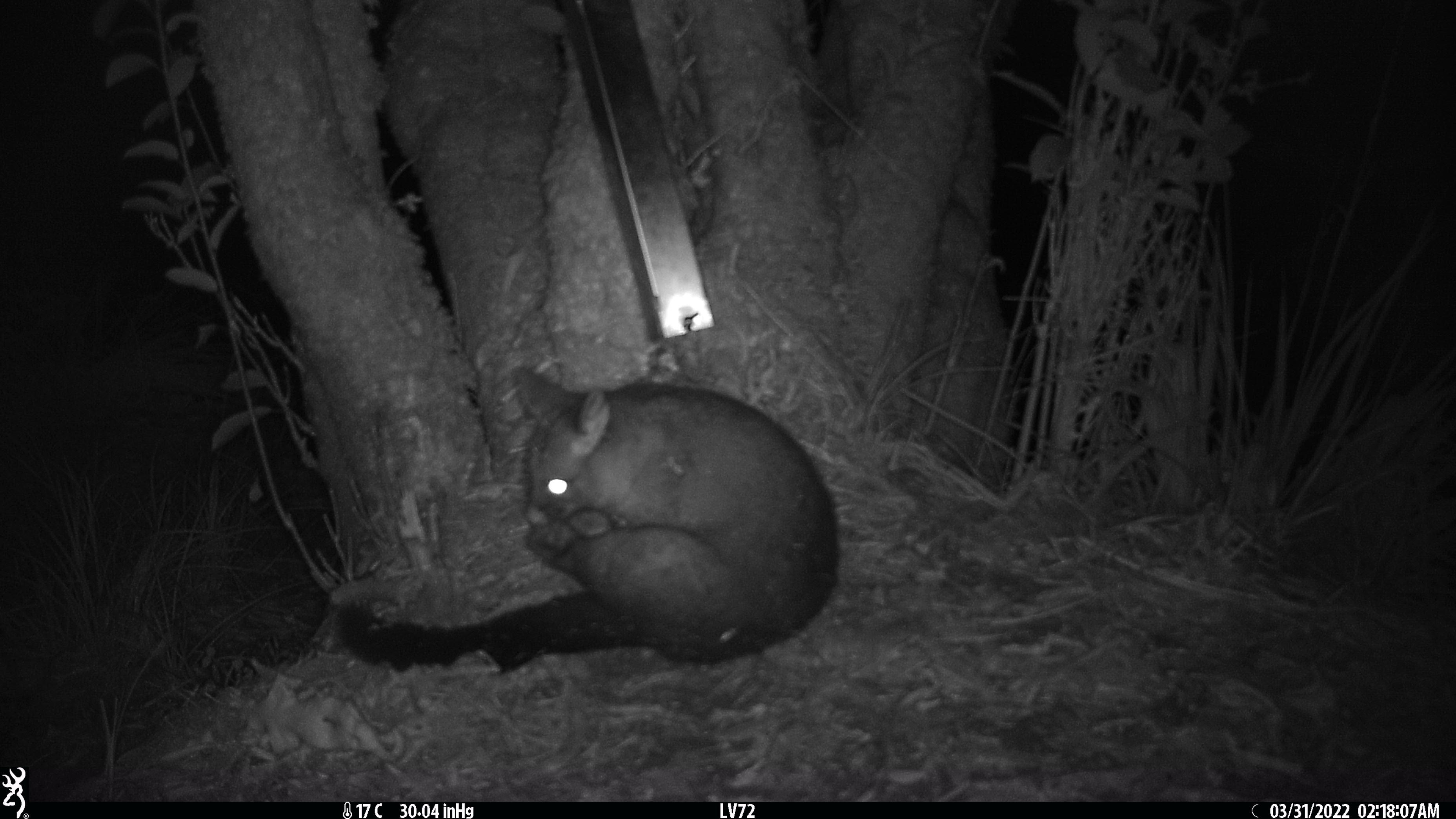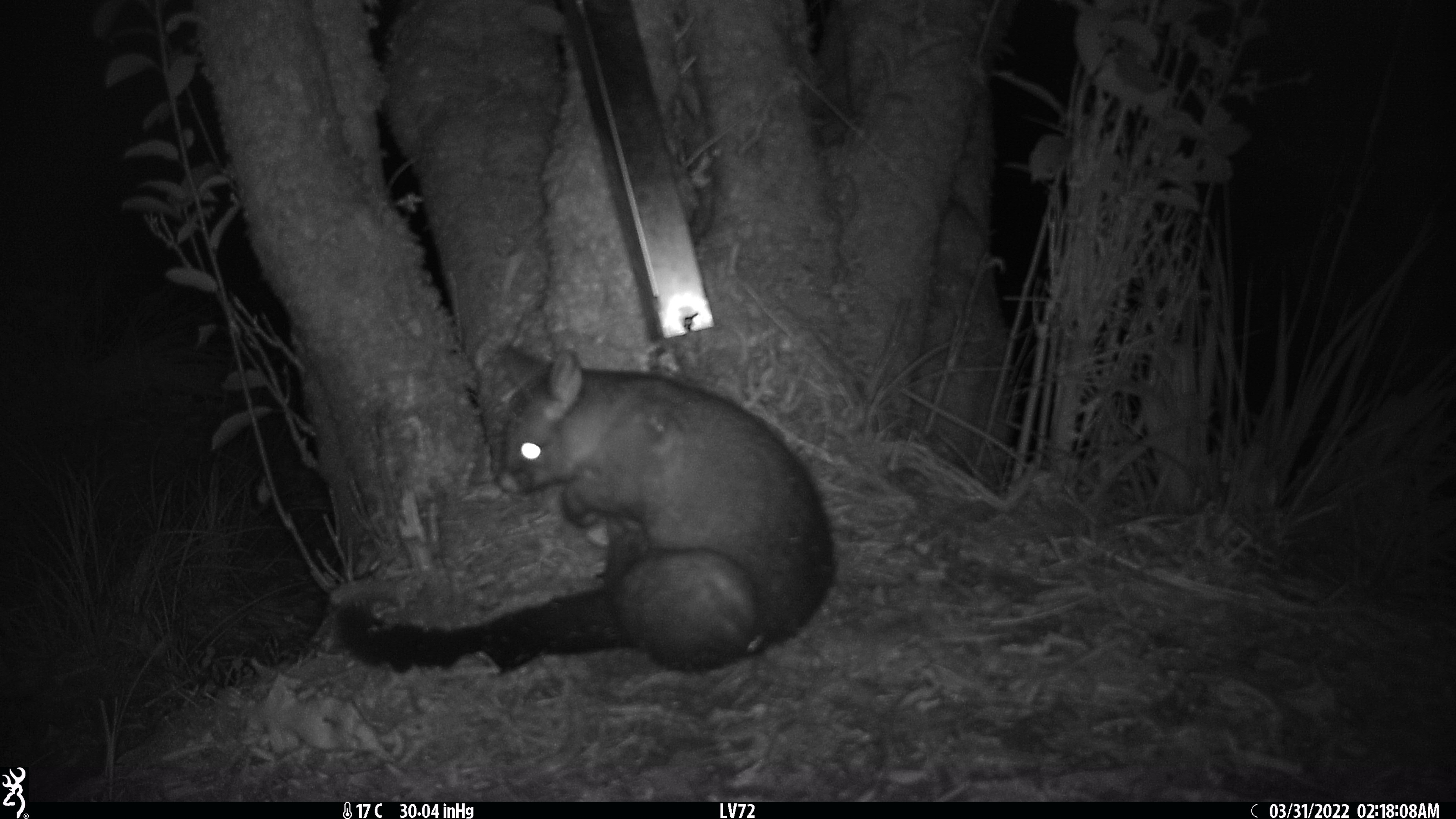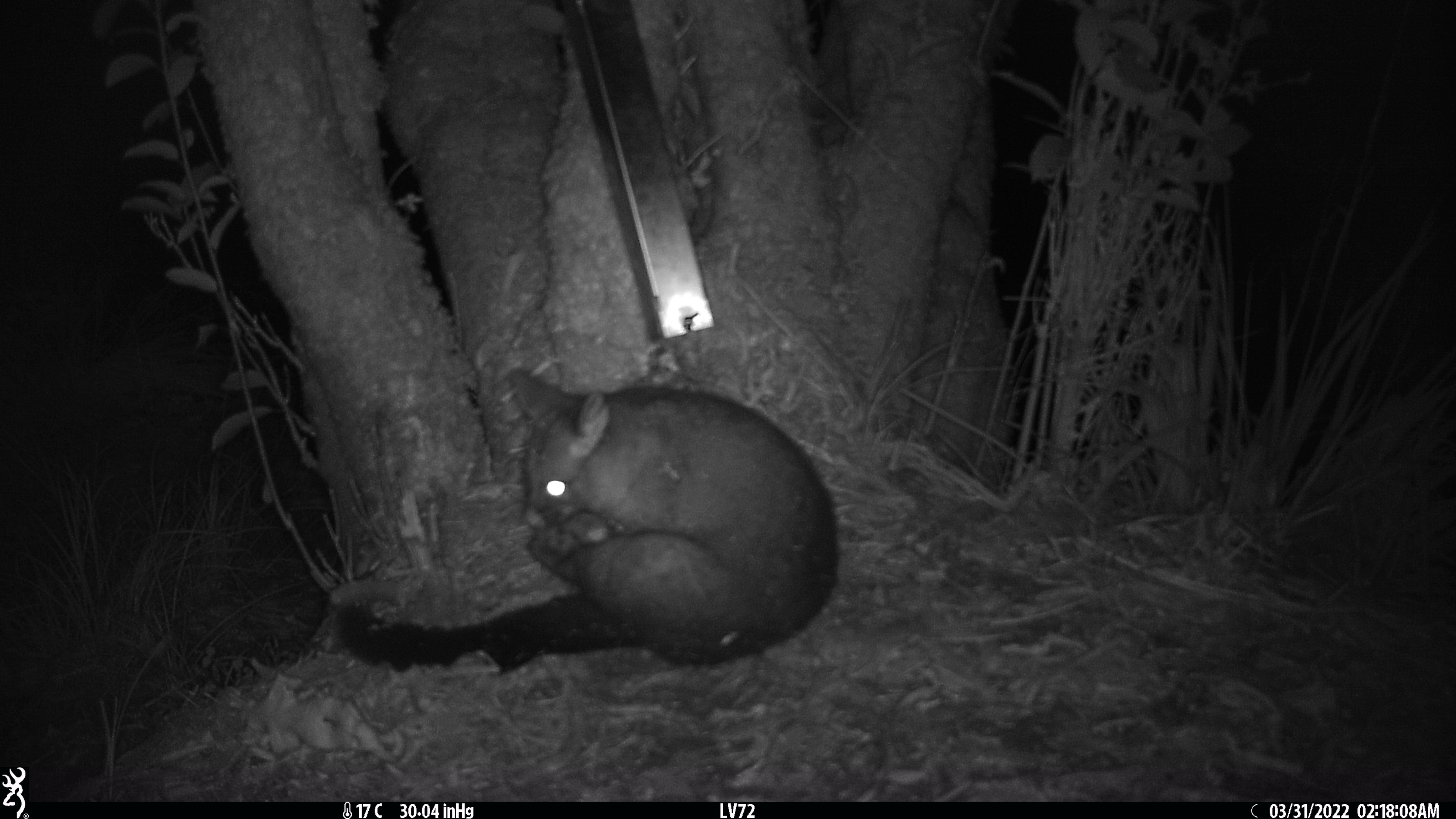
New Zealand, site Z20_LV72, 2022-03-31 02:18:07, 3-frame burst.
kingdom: Animalia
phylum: Chordata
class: Mammalia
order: Diprotodontia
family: Phalangeridae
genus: Trichosurus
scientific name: Trichosurus vulpecula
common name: common brushtail possum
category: possum